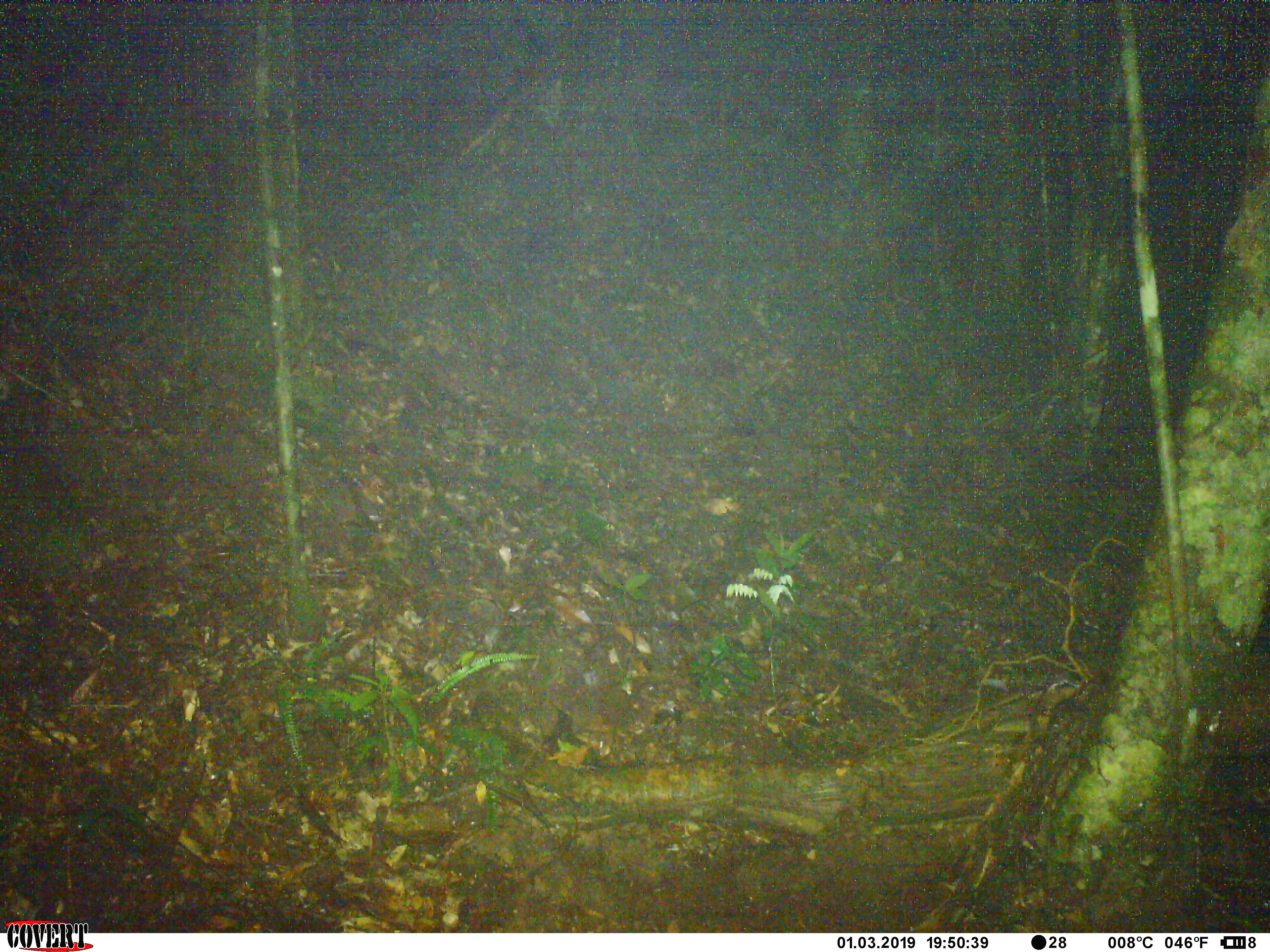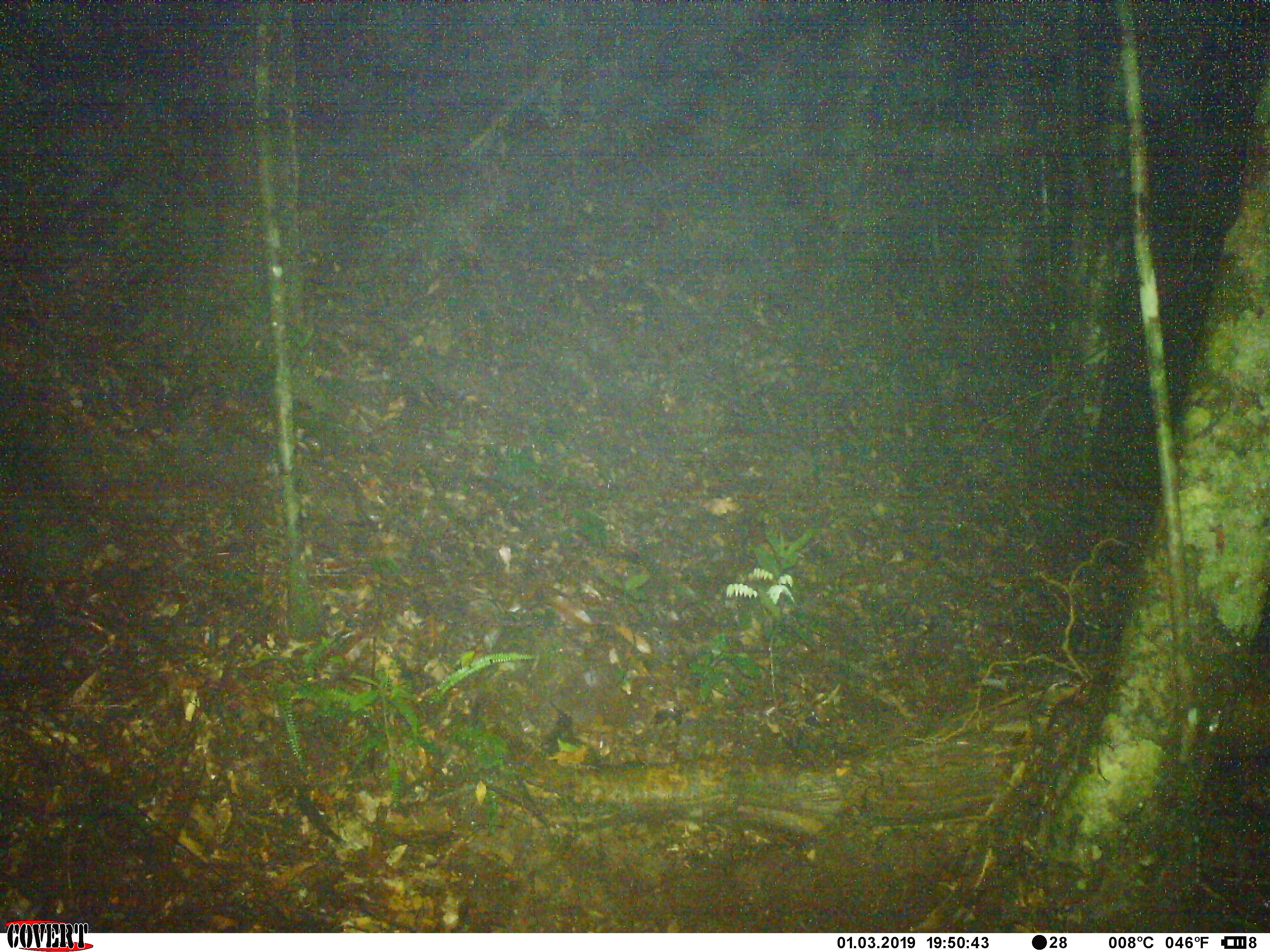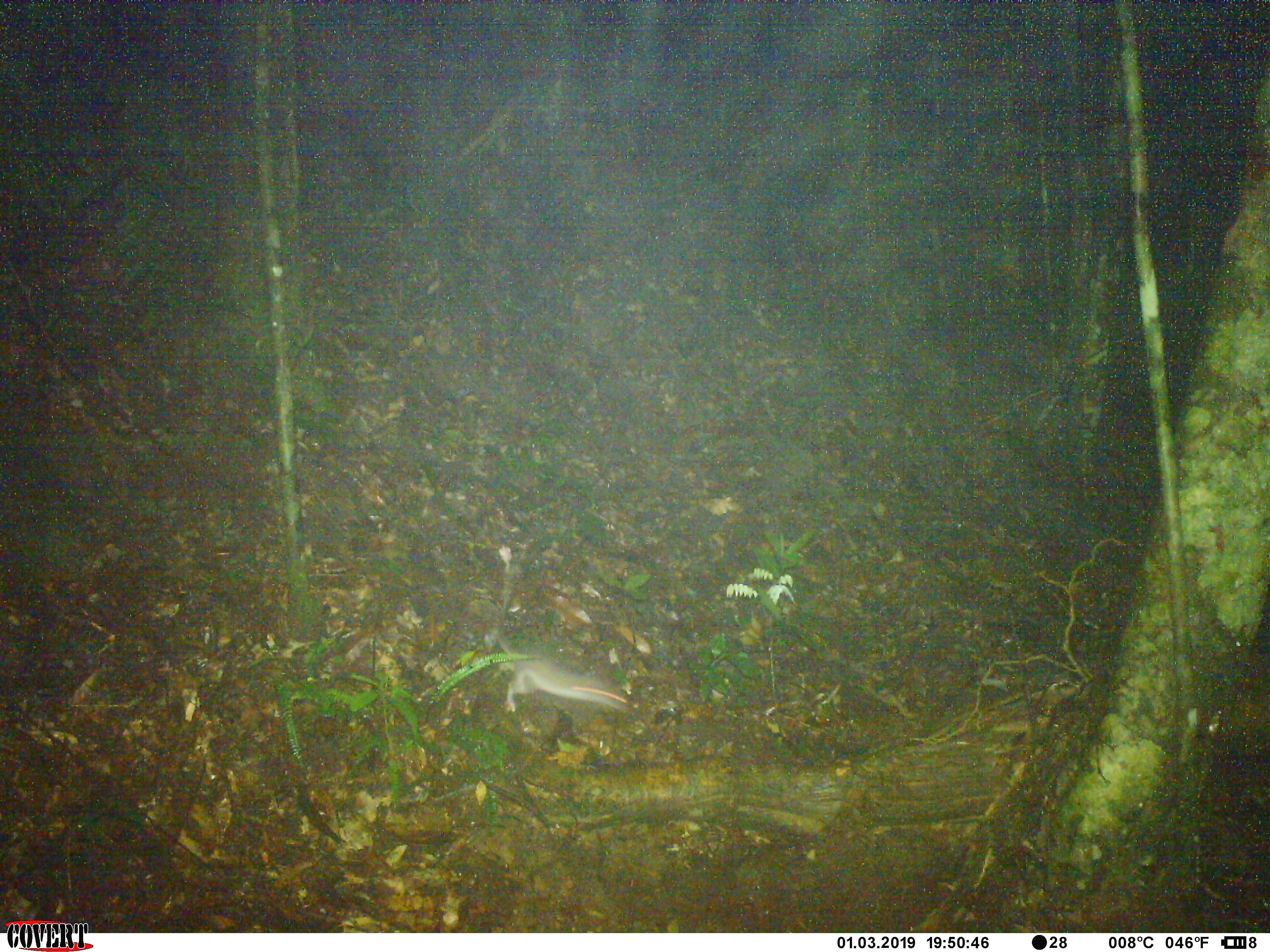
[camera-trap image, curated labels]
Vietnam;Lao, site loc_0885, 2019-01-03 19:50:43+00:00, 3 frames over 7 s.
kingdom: Animalia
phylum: Chordata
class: Mammalia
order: Rodentia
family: Muridae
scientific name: Muridae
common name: old-world mice and rats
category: unidentified murid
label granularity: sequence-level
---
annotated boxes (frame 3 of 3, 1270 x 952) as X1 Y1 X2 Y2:
unidentified murid: 482 623 639 712